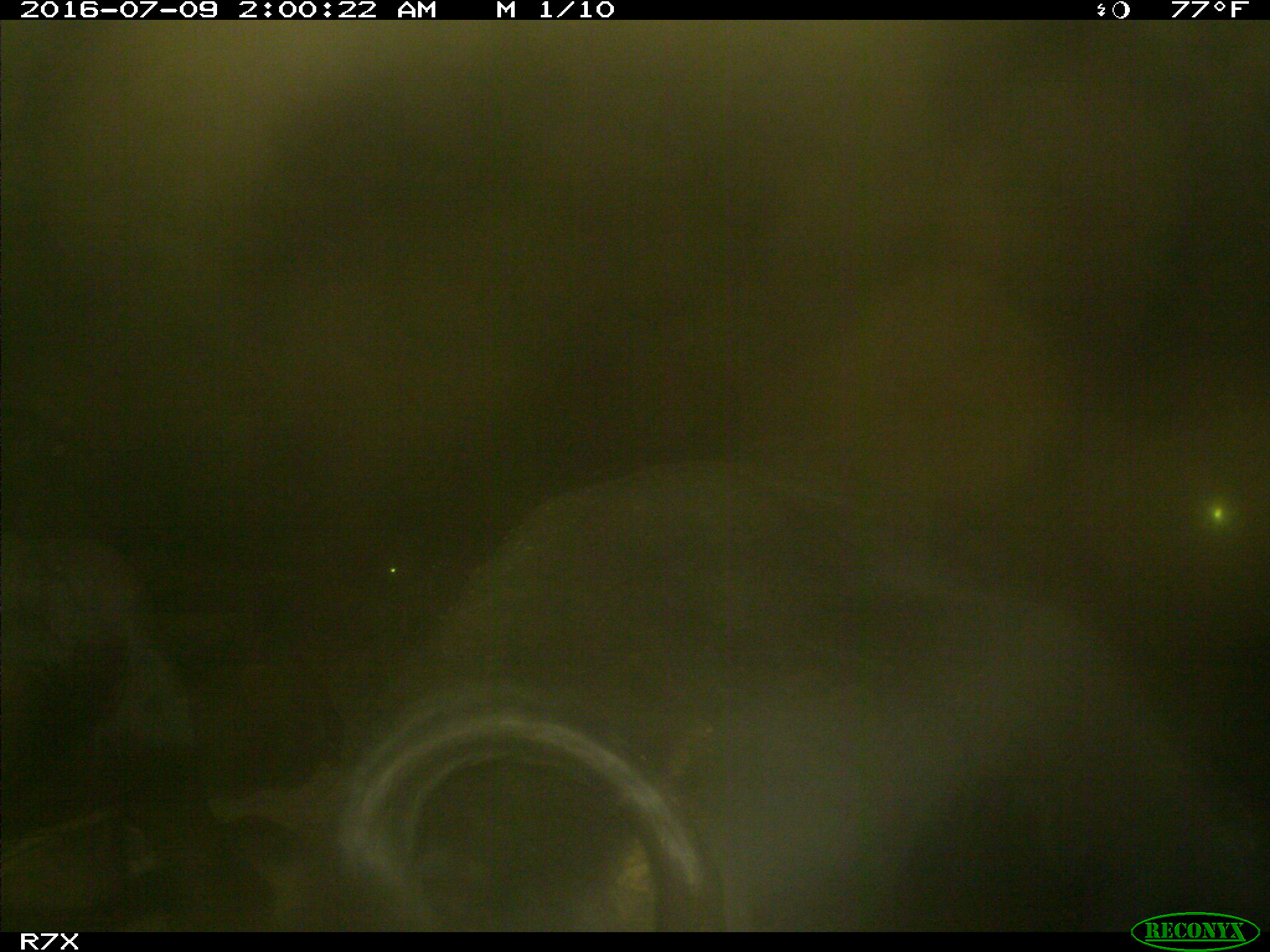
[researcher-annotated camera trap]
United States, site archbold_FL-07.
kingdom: Animalia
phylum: Chordata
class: Mammalia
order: Artiodactyla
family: Bovidae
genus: Bos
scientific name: Bos taurus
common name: domestic cow